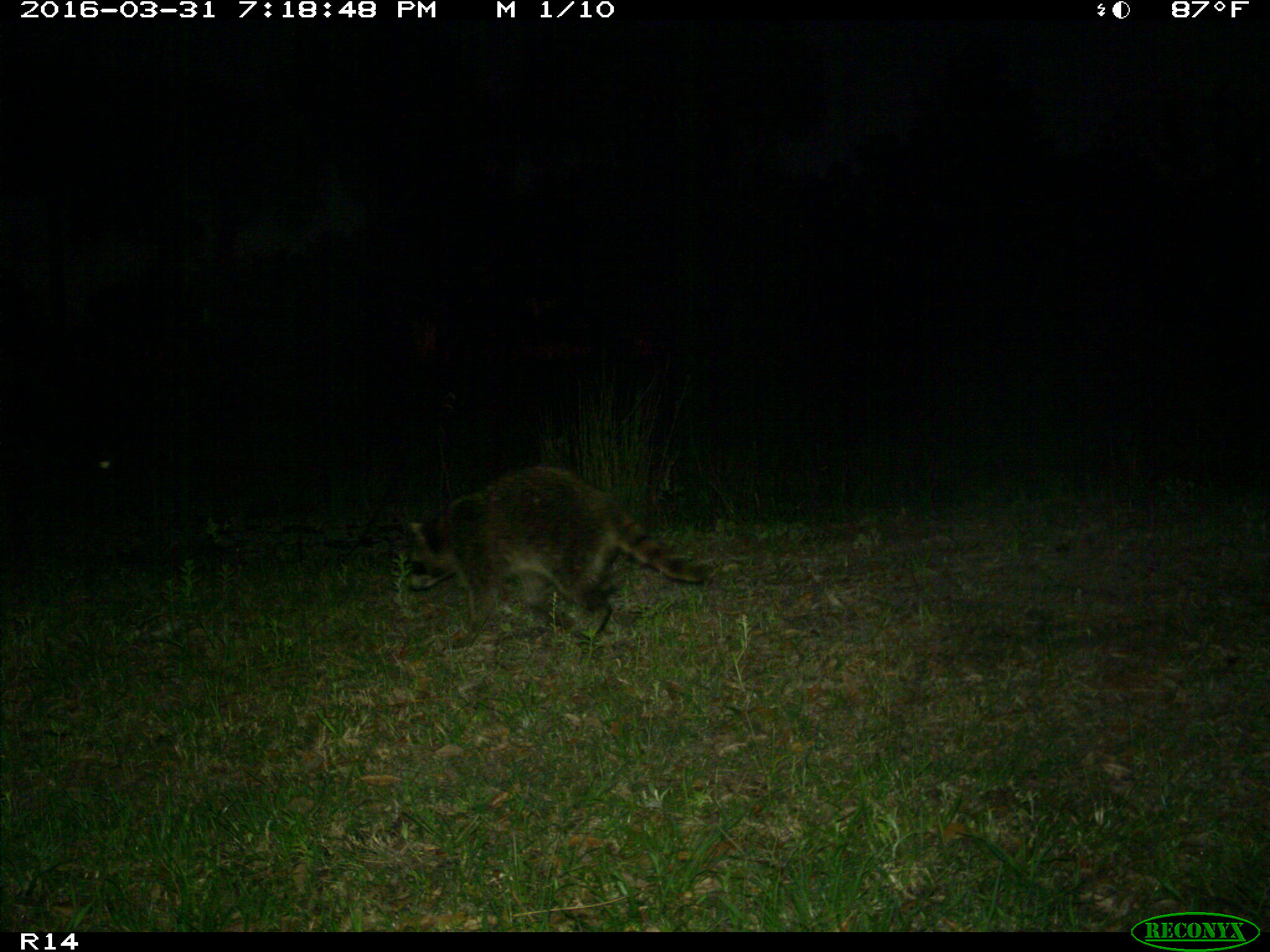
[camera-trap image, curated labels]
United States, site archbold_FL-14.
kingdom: Animalia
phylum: Chordata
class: Mammalia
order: Carnivora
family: Procyonidae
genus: Procyon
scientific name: Procyon lotor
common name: common raccoon